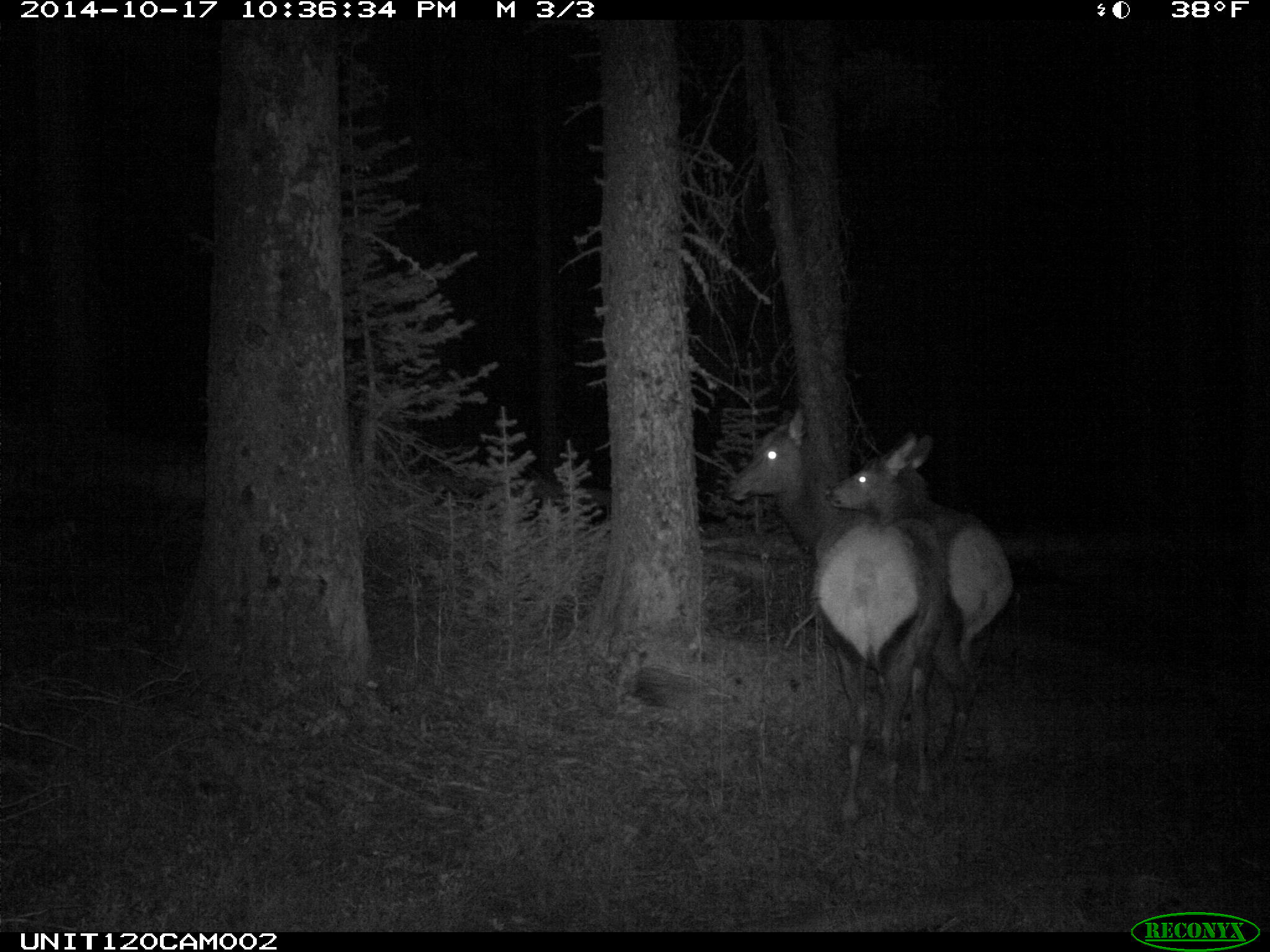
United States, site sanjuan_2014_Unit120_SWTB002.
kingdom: Animalia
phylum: Chordata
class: Mammalia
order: Artiodactyla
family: Cervidae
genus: Cervus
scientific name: Cervus elaphus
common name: red deer